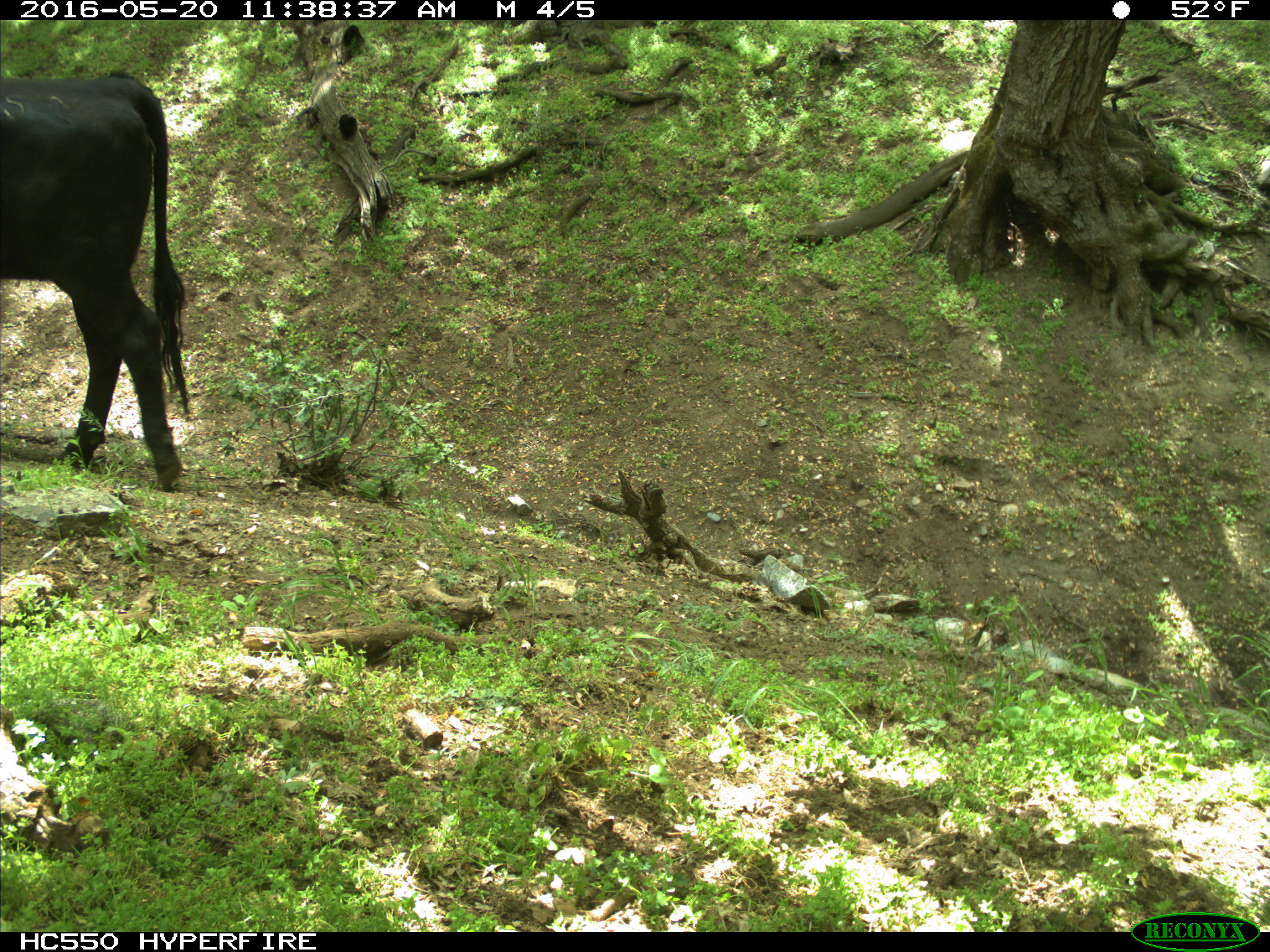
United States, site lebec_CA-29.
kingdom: Animalia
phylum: Chordata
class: Mammalia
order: Artiodactyla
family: Bovidae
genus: Bos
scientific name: Bos taurus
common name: domestic cow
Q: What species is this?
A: Bos taurus (domestic cow).